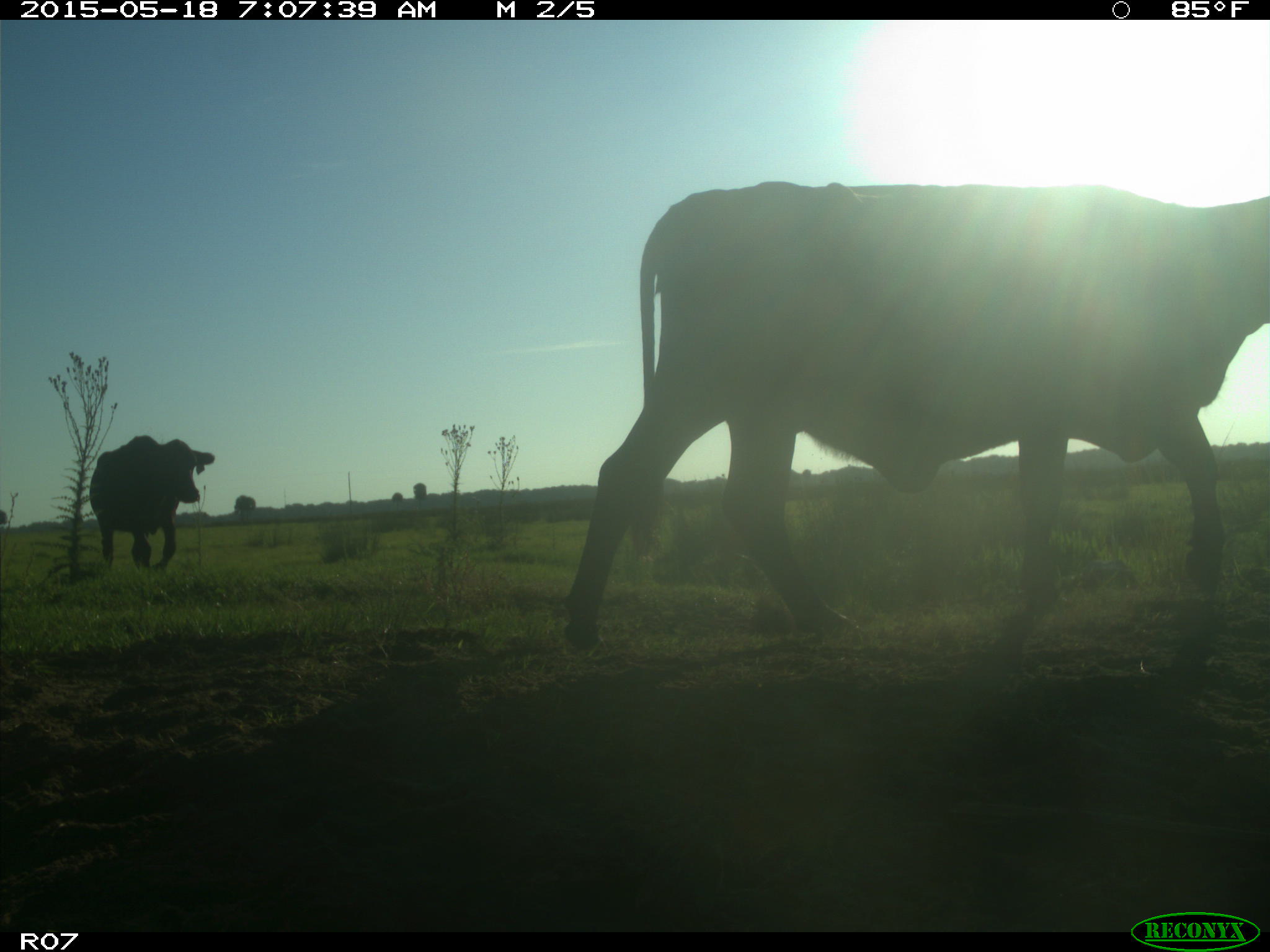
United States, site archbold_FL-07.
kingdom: Animalia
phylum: Chordata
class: Mammalia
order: Artiodactyla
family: Bovidae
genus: Bos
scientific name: Bos taurus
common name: domestic cow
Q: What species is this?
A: Bos taurus (domestic cow).